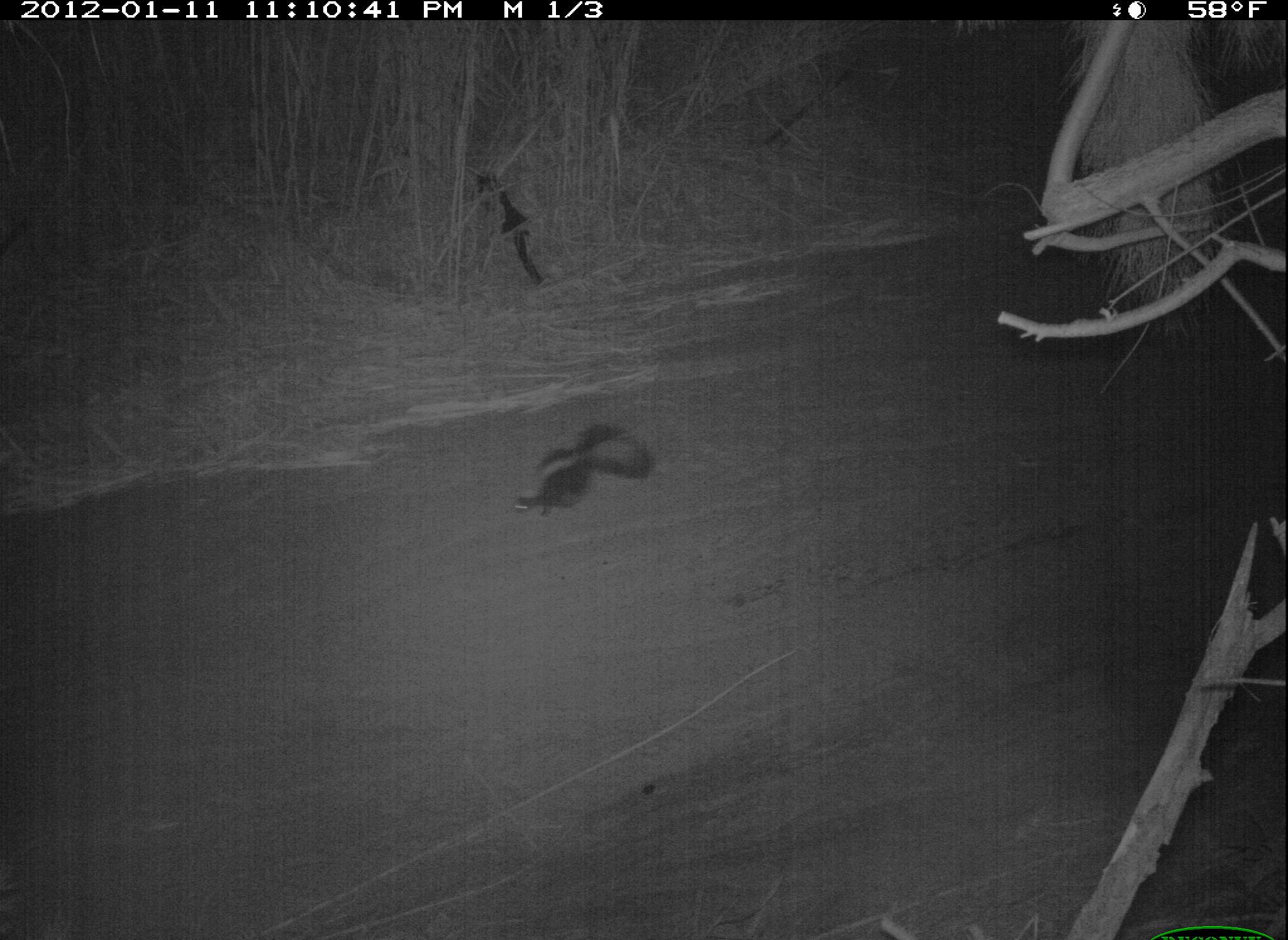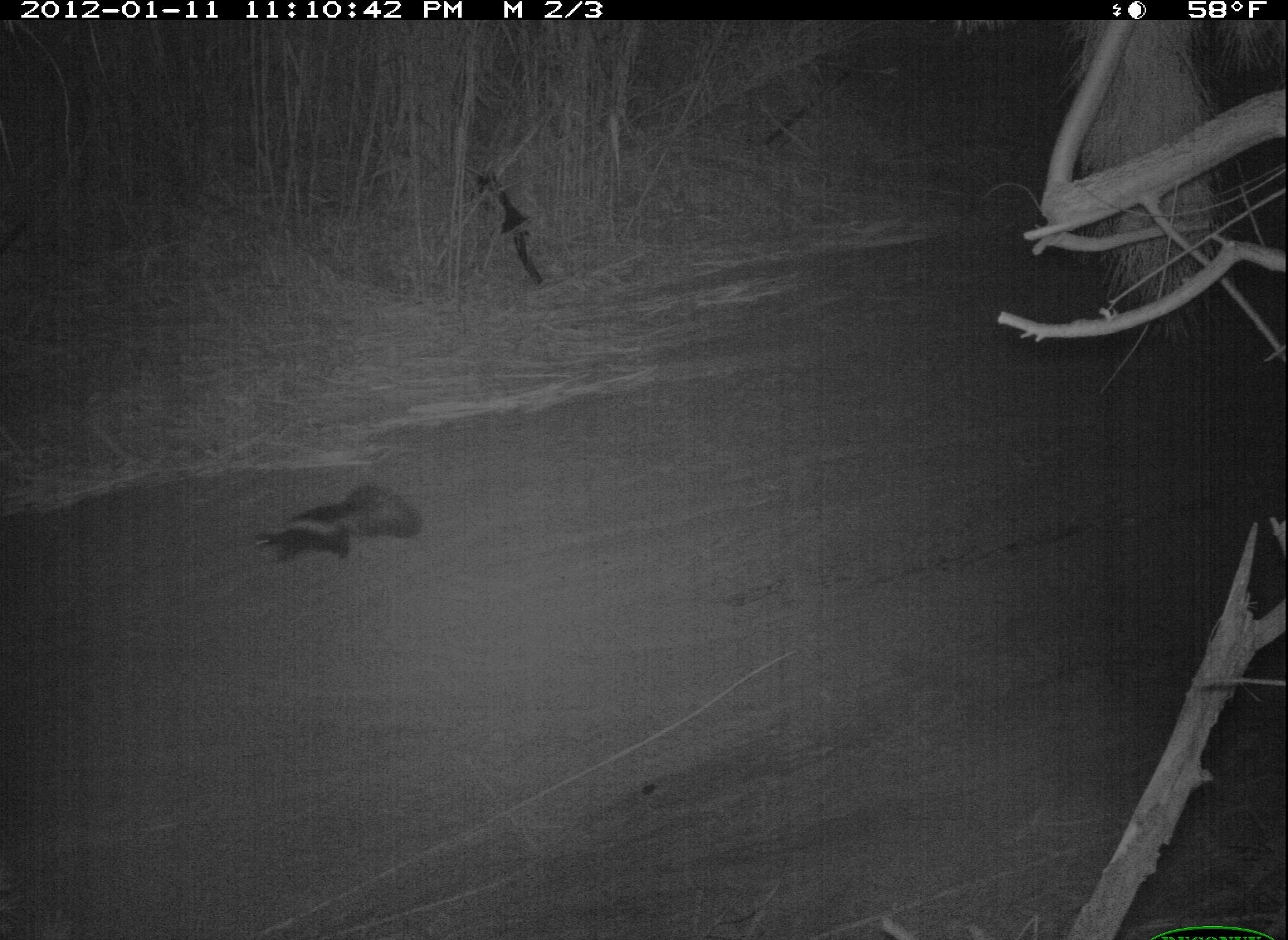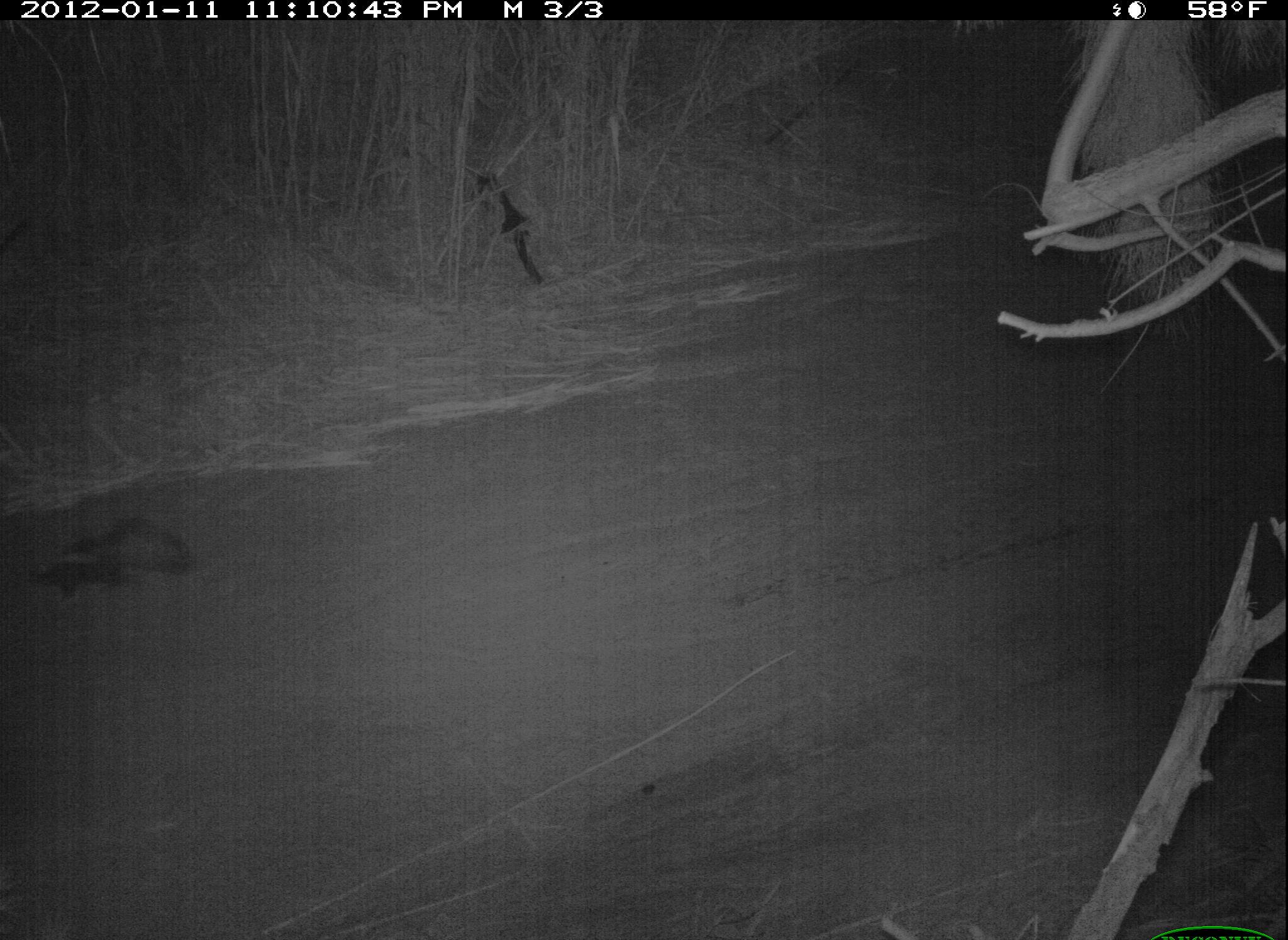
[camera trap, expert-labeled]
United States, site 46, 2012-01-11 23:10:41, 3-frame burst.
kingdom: Animalia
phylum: Chordata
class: Mammalia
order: Carnivora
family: Mephitidae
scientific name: Mephitidae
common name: skunk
Skunk (Mephitidae).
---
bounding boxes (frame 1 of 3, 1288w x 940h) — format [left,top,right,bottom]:
skunk: [488,408,668,561]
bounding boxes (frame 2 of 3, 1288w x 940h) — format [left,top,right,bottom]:
skunk: [240,474,438,585]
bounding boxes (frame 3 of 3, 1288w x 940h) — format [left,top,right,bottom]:
skunk: [23,491,204,639]